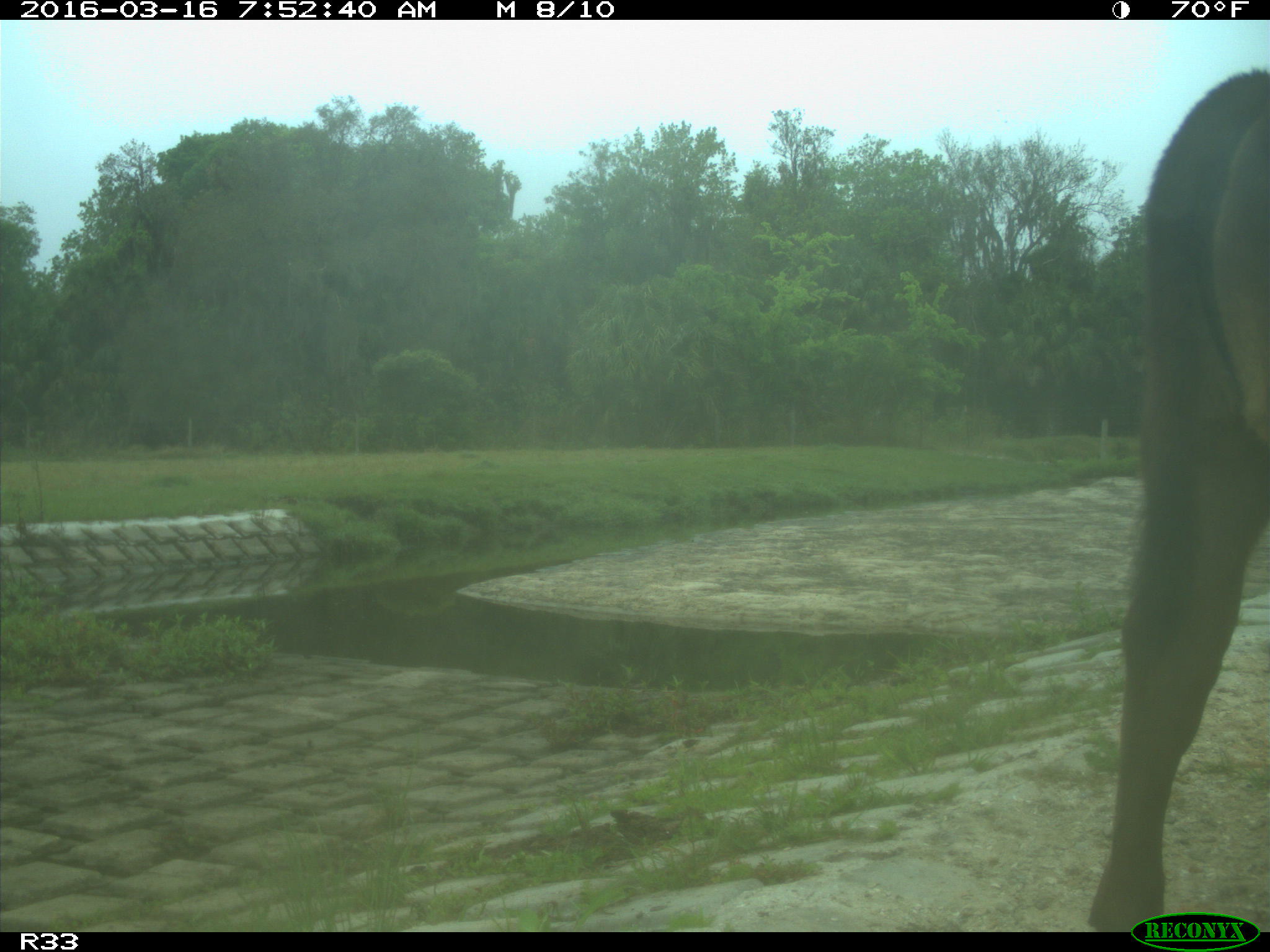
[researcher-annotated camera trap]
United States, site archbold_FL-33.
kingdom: Animalia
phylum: Chordata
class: Mammalia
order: Artiodactyla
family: Bovidae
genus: Bos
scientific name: Bos taurus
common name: domestic cow